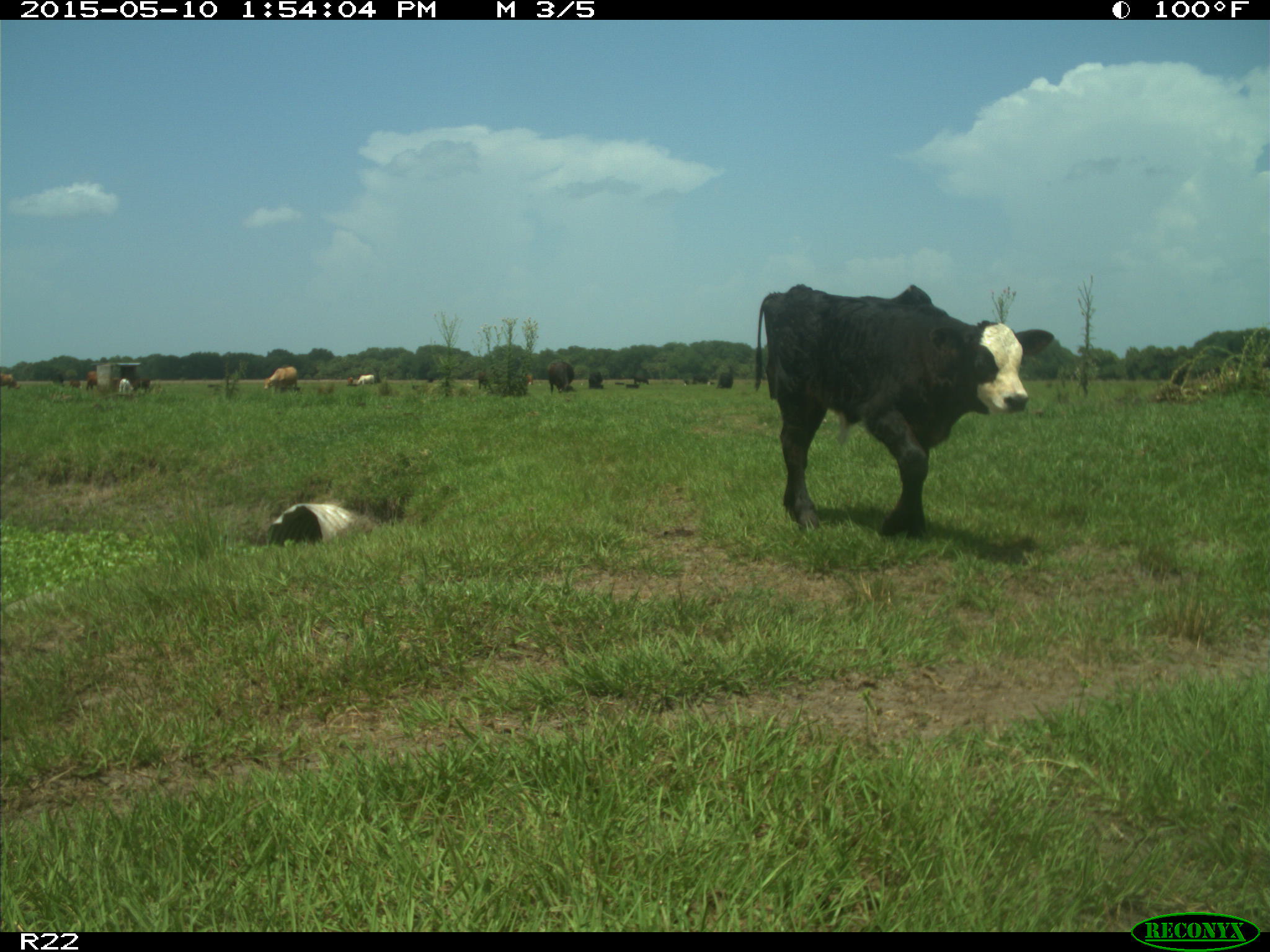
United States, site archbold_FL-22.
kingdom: Animalia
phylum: Chordata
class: Mammalia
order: Artiodactyla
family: Bovidae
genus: Bos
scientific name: Bos taurus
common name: domestic cow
Bos taurus (domestic cow).